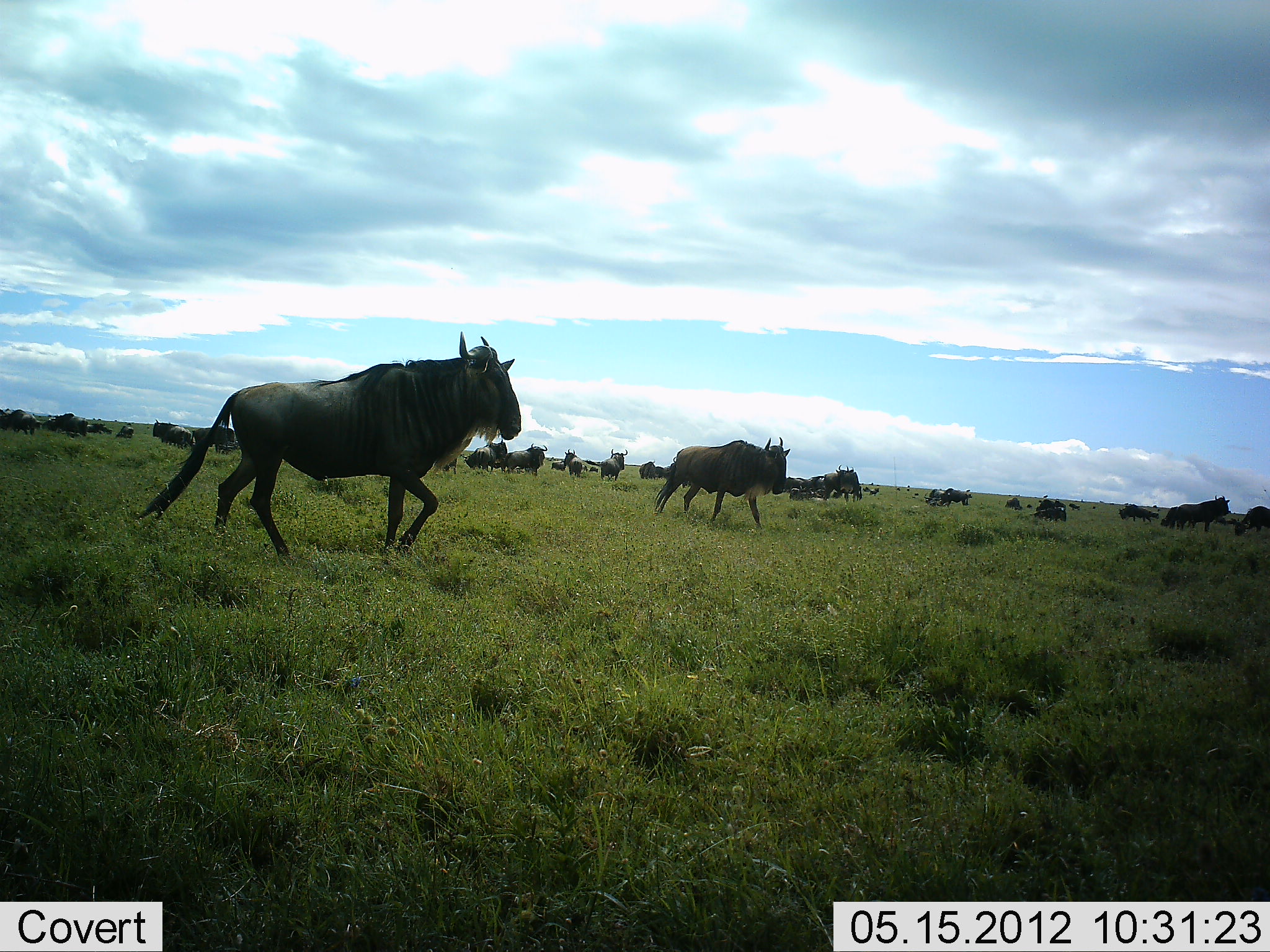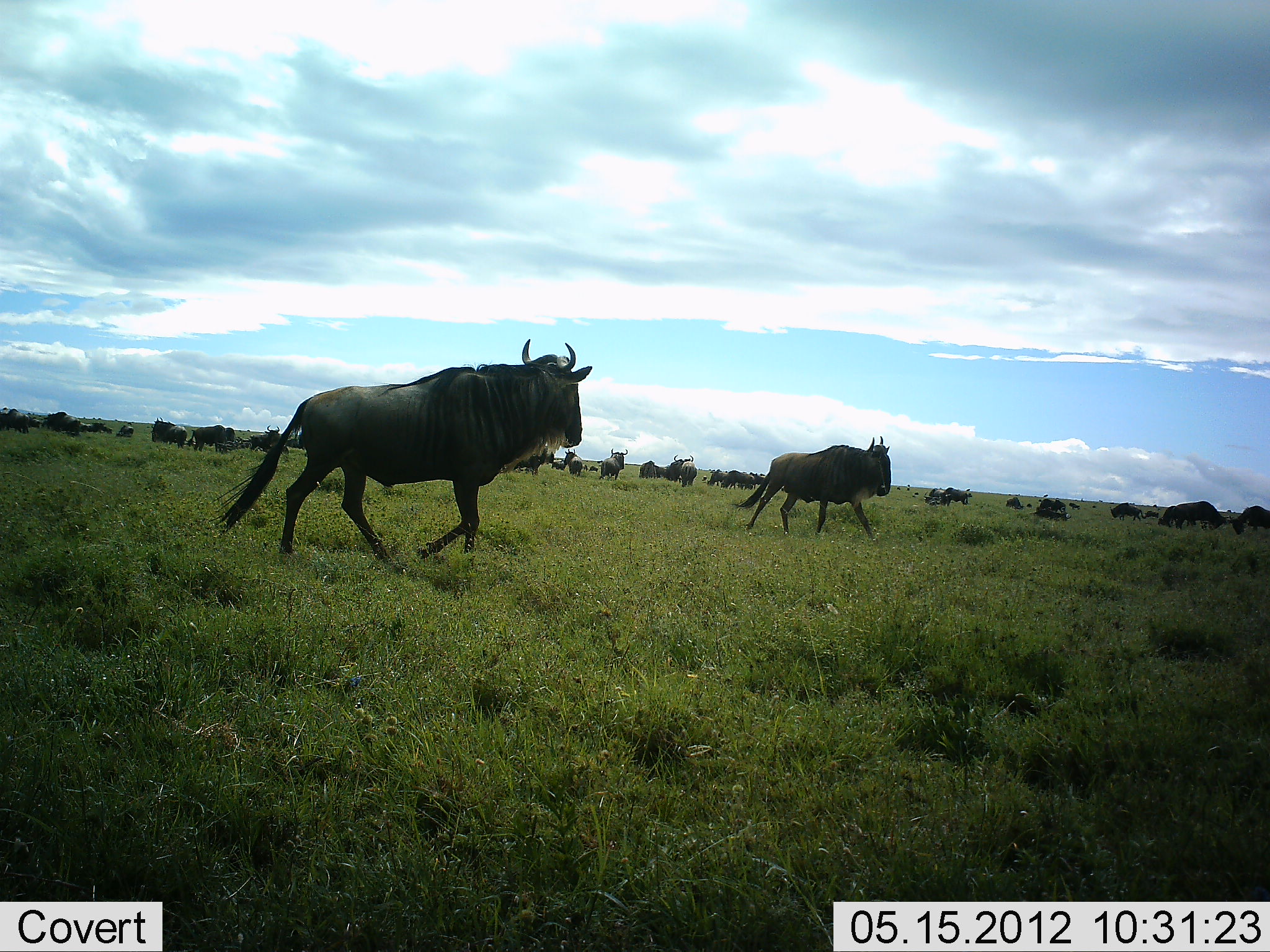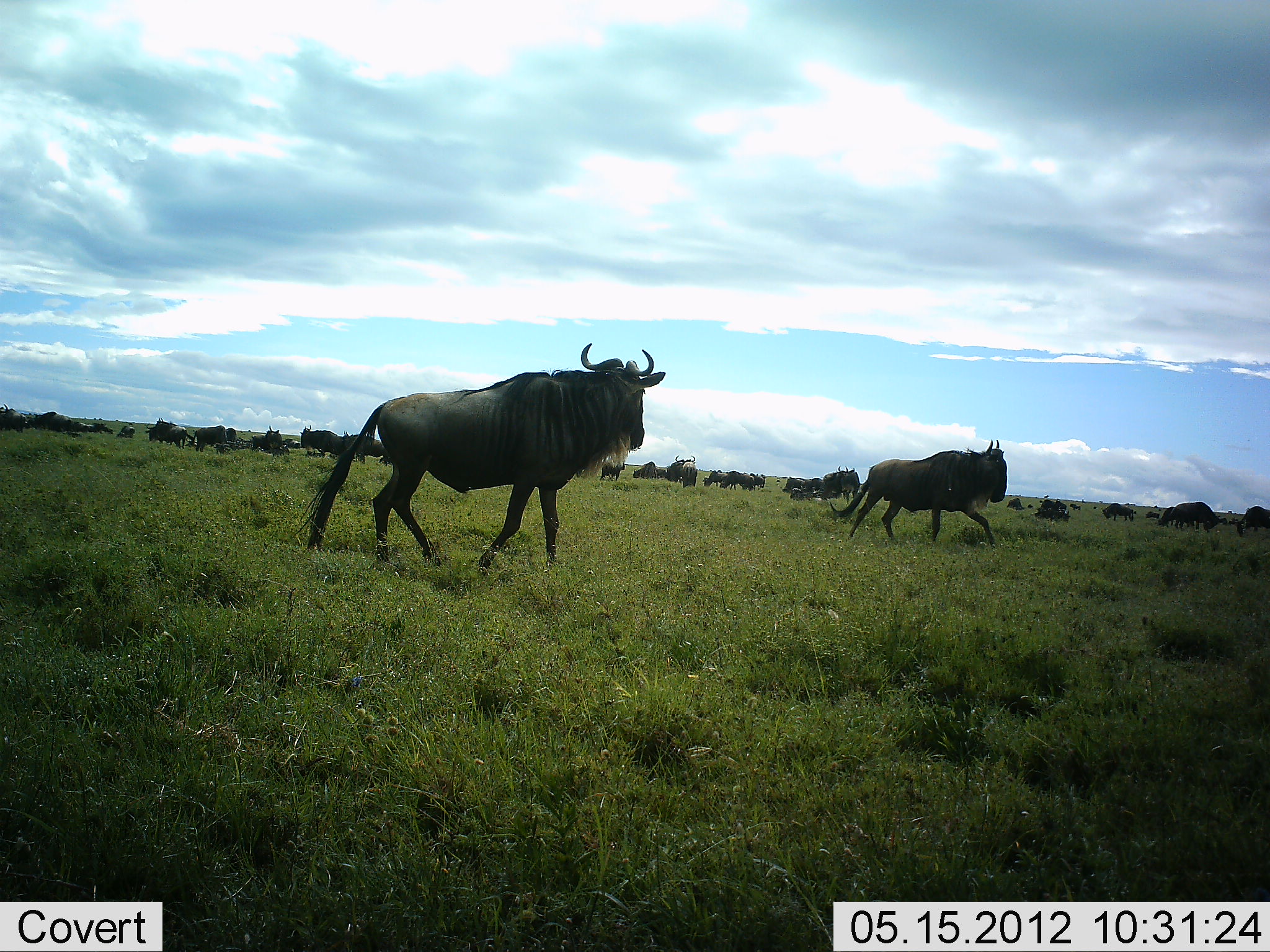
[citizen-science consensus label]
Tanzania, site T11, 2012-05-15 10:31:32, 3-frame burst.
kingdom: Animalia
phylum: Chordata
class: Mammalia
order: Artiodactyla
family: Bovidae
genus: Connochaetes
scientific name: Connochaetes taurinus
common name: blue wildebeest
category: wildebeest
Wildebeest (blue wildebeest) (Connochaetes taurinus), count 11-50. Behavior (volunteer vote fractions): standing 60%, resting 20%, moving 90%, interacting 10%. Young present (vote fraction): 0%. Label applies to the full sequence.